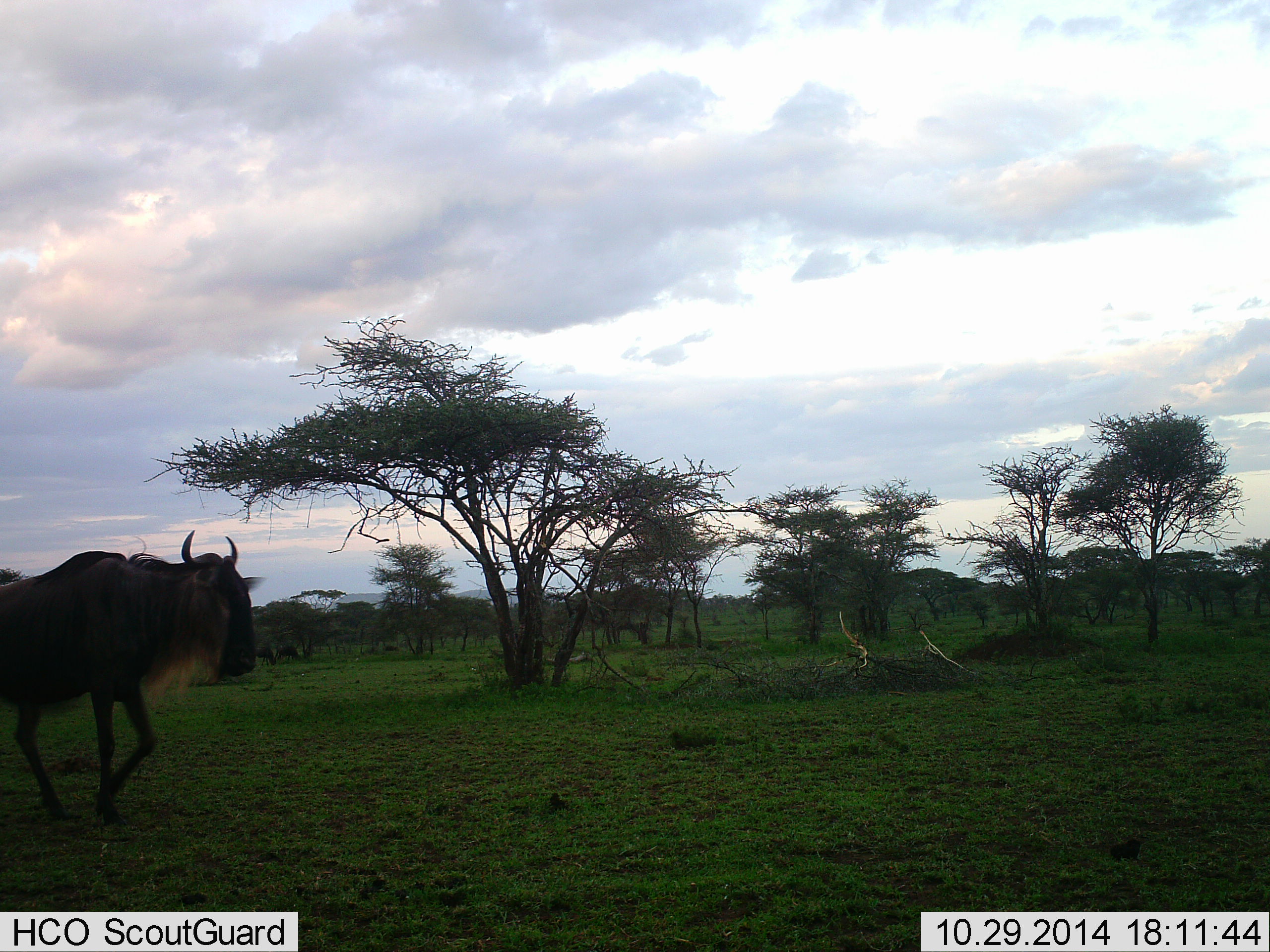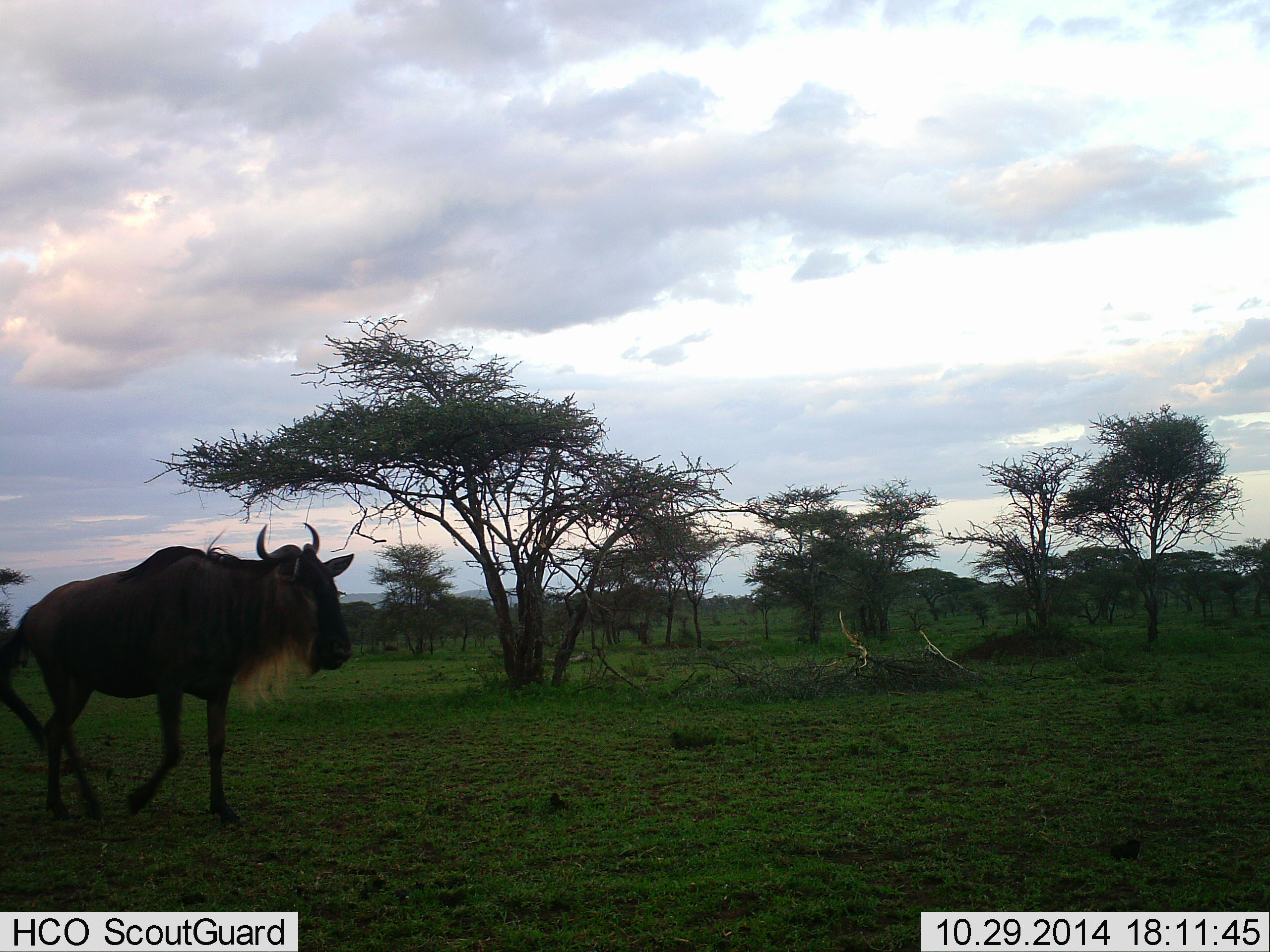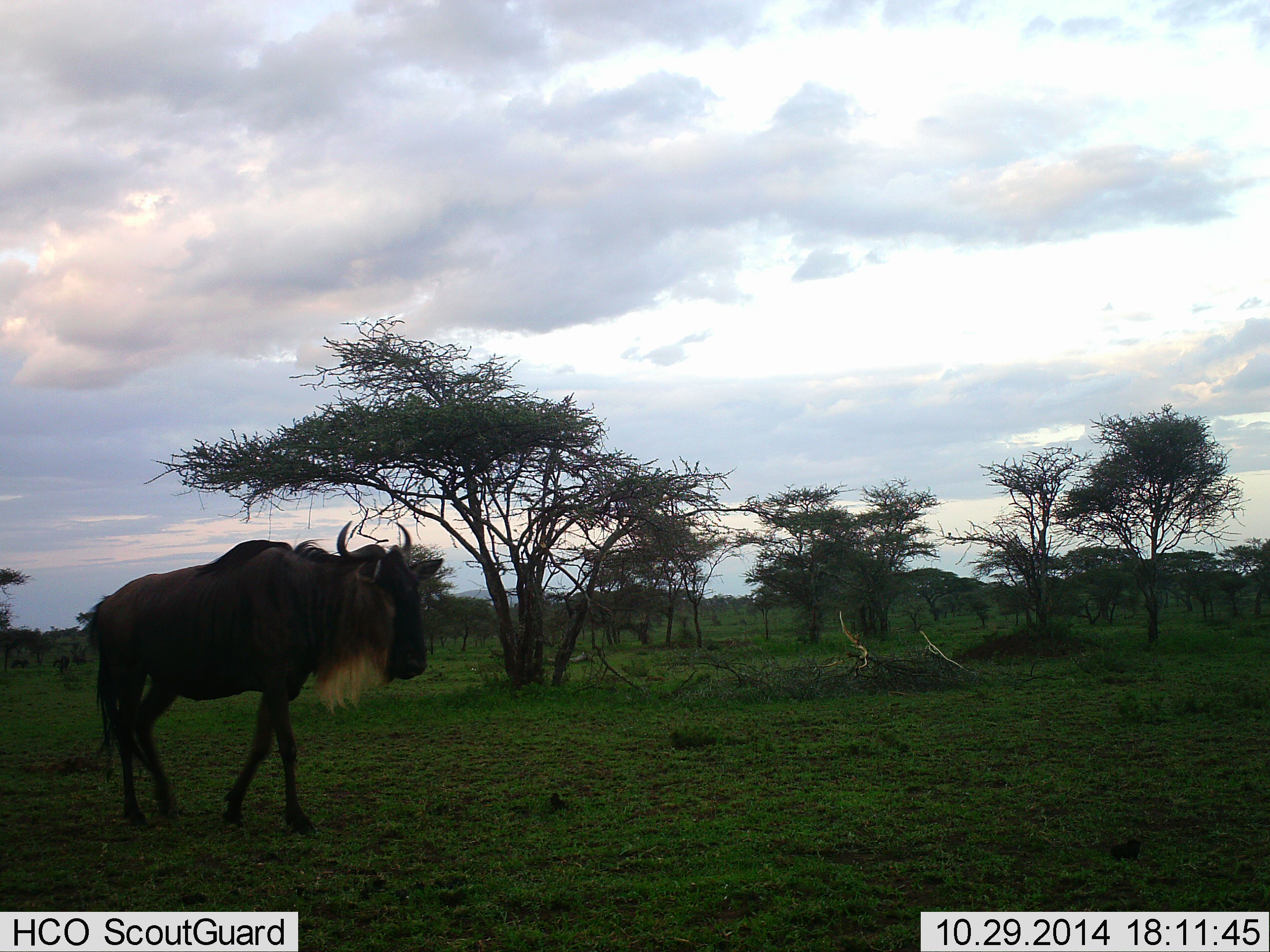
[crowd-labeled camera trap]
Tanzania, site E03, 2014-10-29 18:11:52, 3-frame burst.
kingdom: Animalia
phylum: Chordata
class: Mammalia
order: Artiodactyla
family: Bovidae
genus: Connochaetes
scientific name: Connochaetes taurinus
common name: blue wildebeest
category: wildebeest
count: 1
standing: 10%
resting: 0%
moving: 90%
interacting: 0%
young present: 0%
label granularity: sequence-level